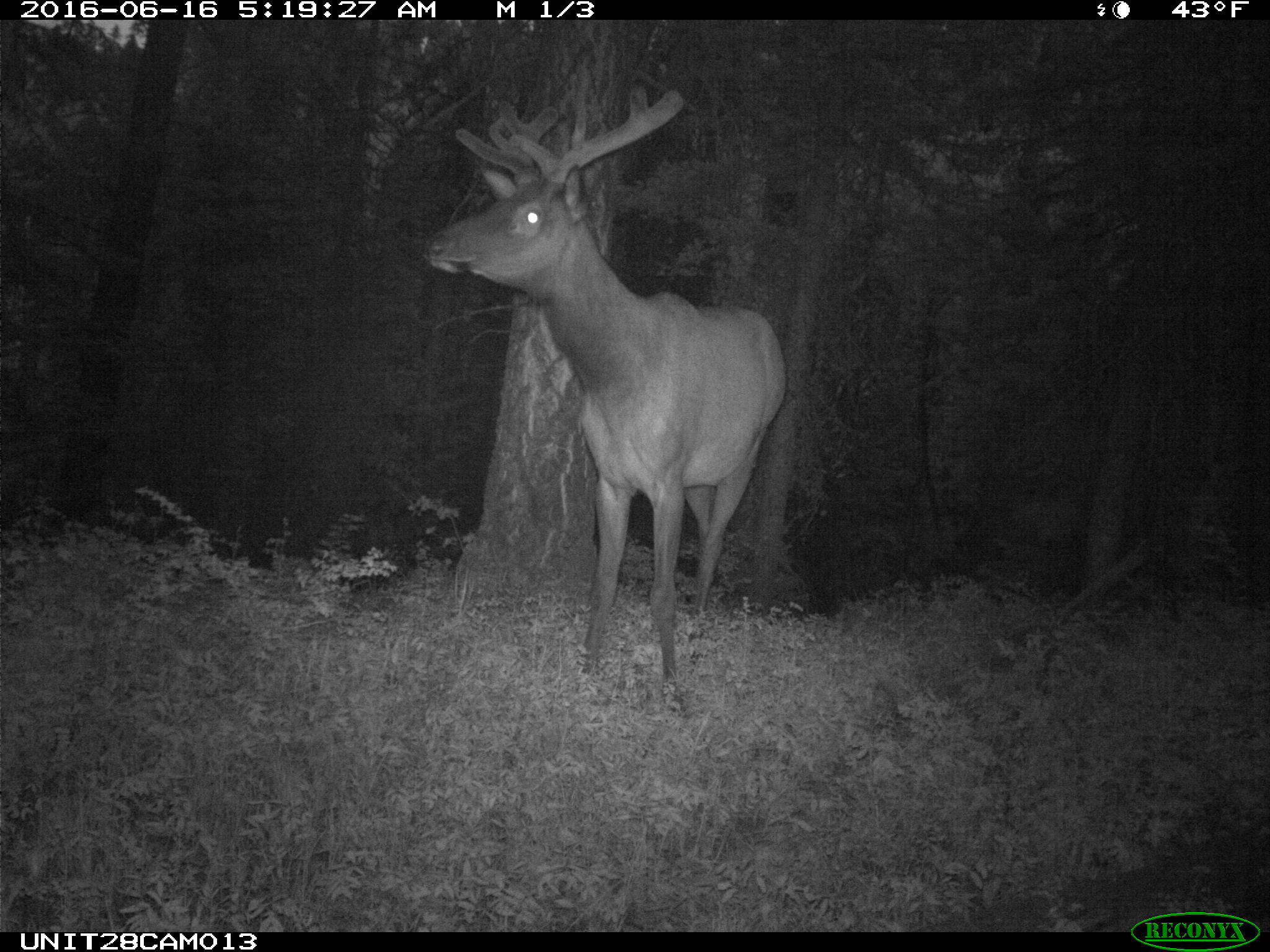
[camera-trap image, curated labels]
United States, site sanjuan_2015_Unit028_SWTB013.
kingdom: Animalia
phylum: Chordata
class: Mammalia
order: Artiodactyla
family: Cervidae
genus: Cervus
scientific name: Cervus elaphus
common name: red deer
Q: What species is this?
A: Cervus elaphus (red deer).